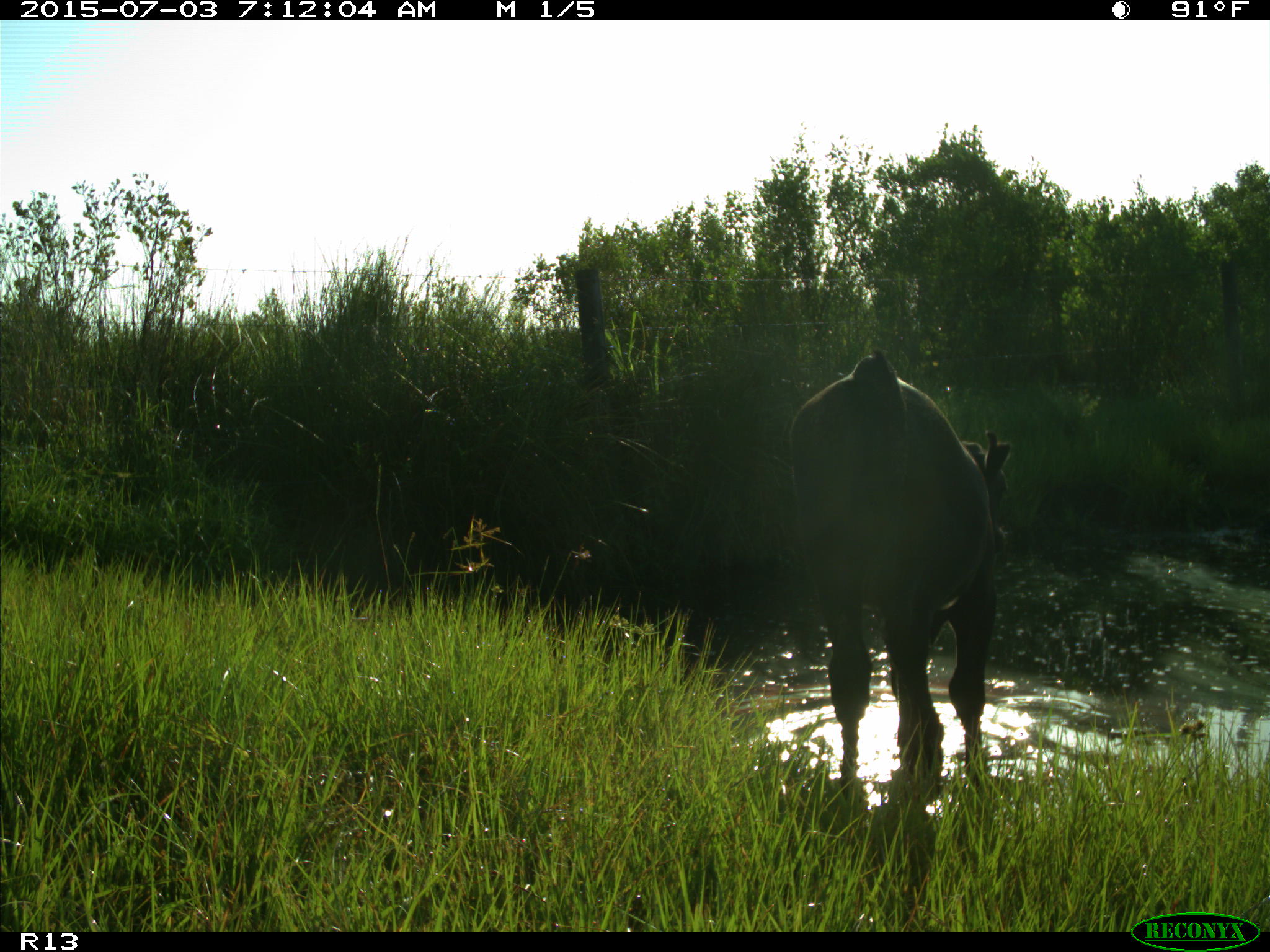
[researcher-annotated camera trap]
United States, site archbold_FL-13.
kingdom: Animalia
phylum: Chordata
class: Mammalia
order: Artiodactyla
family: Bovidae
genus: Bos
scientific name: Bos taurus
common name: domestic cow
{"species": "Bos taurus (domestic cow)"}